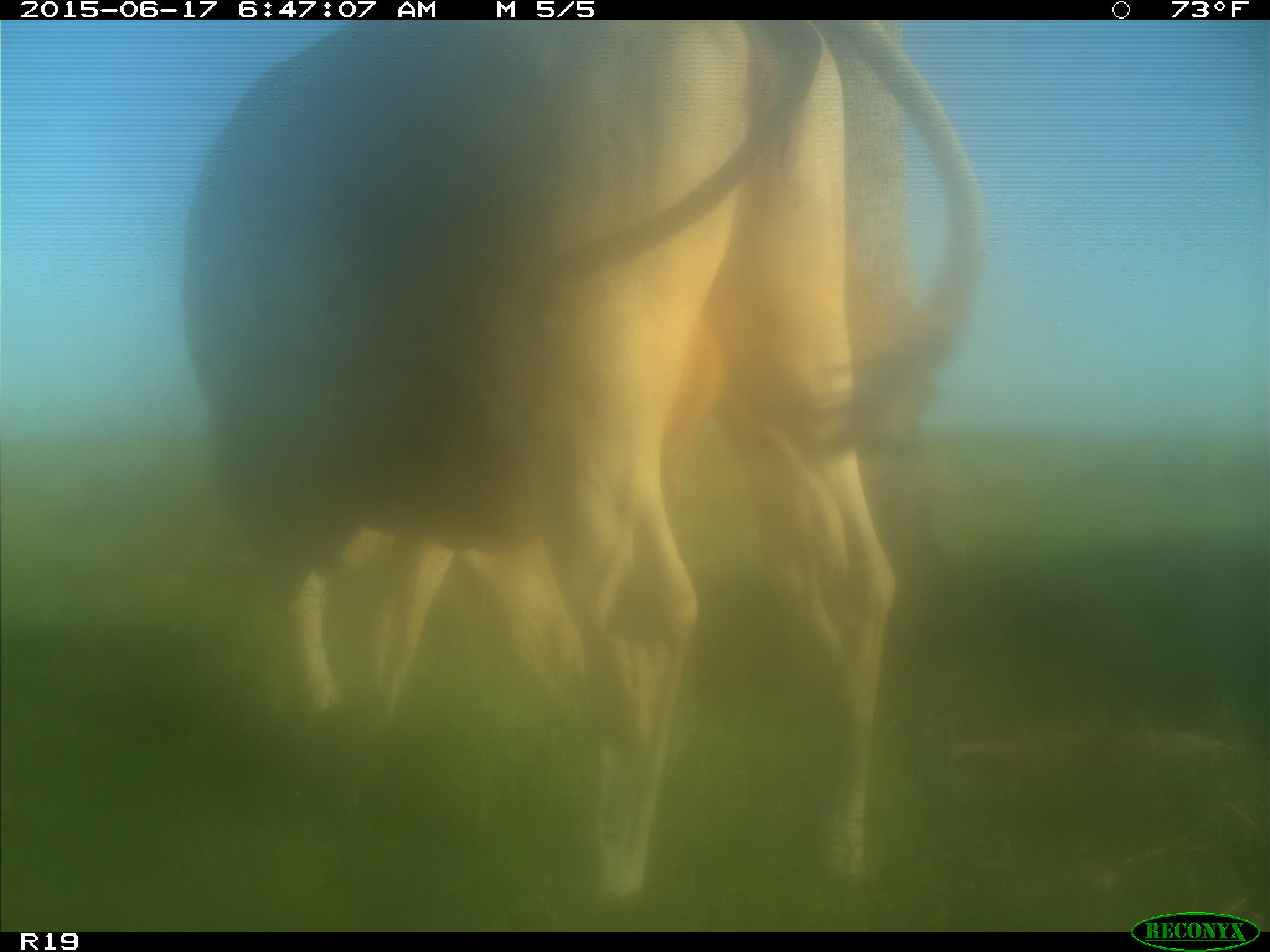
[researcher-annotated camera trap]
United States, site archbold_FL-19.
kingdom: Animalia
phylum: Chordata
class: Mammalia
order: Artiodactyla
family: Bovidae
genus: Bos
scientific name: Bos taurus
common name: domestic cow